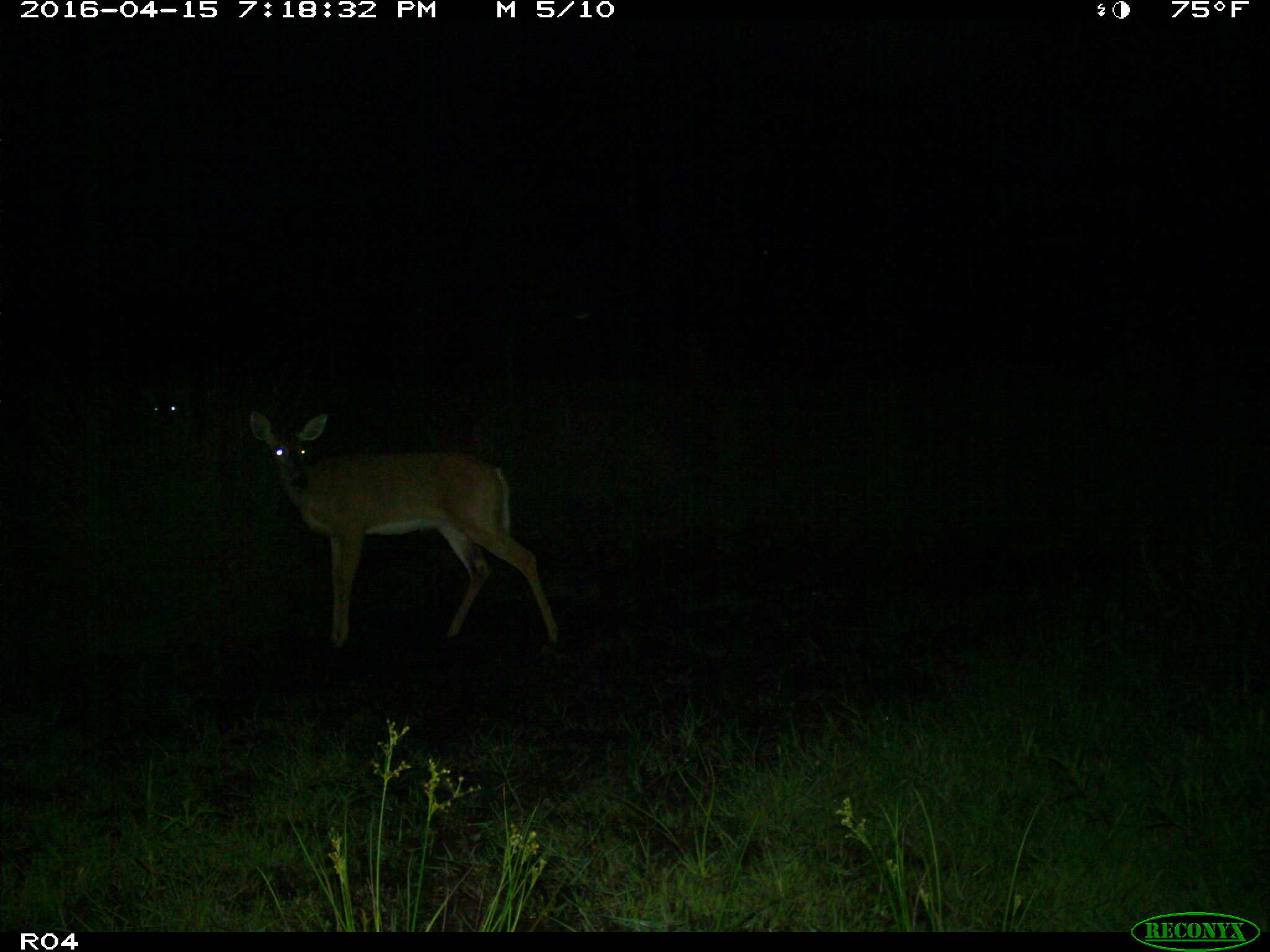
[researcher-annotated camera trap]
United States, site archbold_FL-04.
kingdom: Animalia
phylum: Chordata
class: Mammalia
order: Artiodactyla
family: Cervidae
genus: Odocoileus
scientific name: Odocoileus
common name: deer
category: unidentified deer